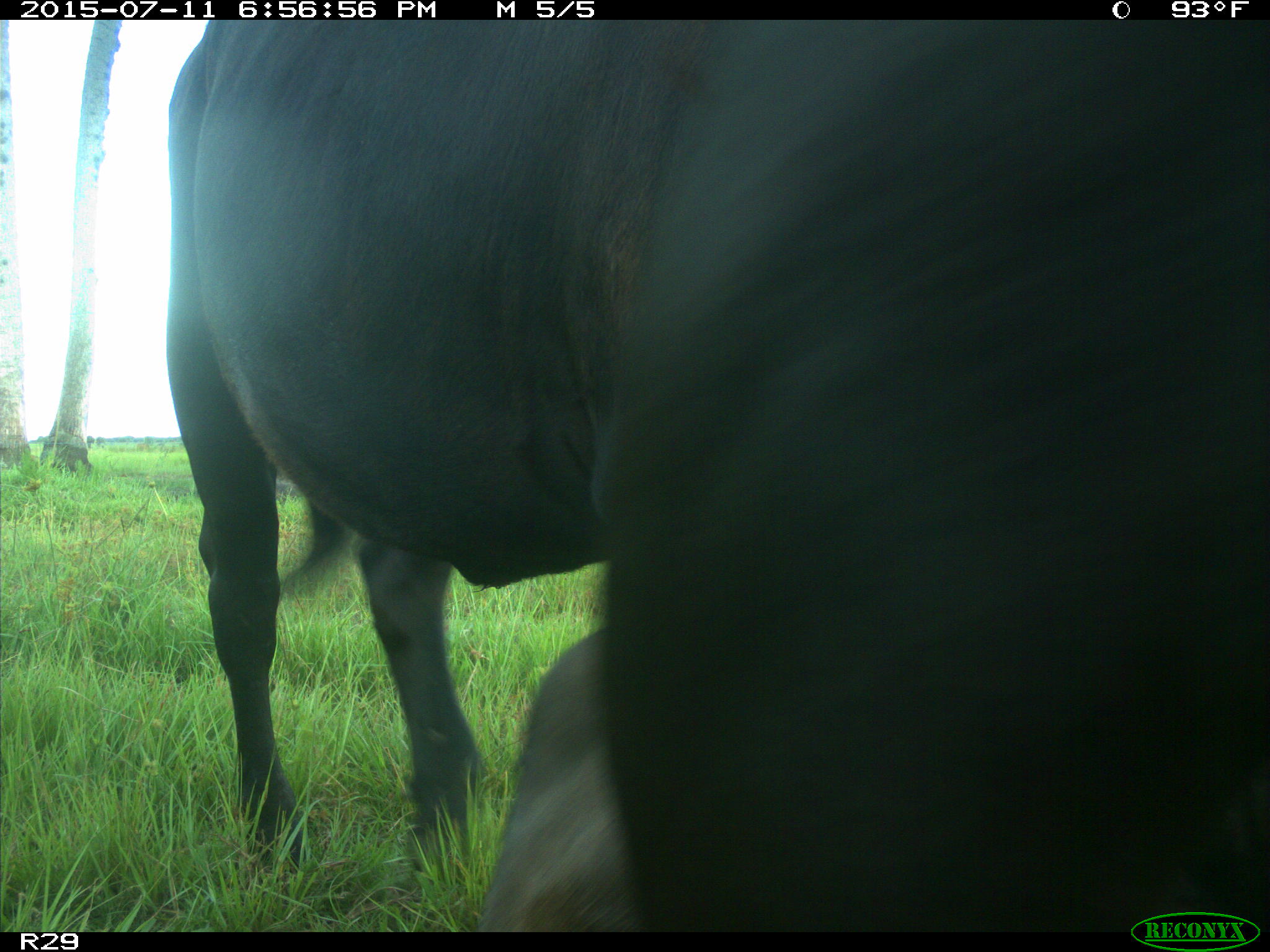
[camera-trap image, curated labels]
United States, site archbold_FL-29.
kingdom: Animalia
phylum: Chordata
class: Mammalia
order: Artiodactyla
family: Bovidae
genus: Bos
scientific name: Bos taurus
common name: domestic cow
Bos taurus (domestic cow).